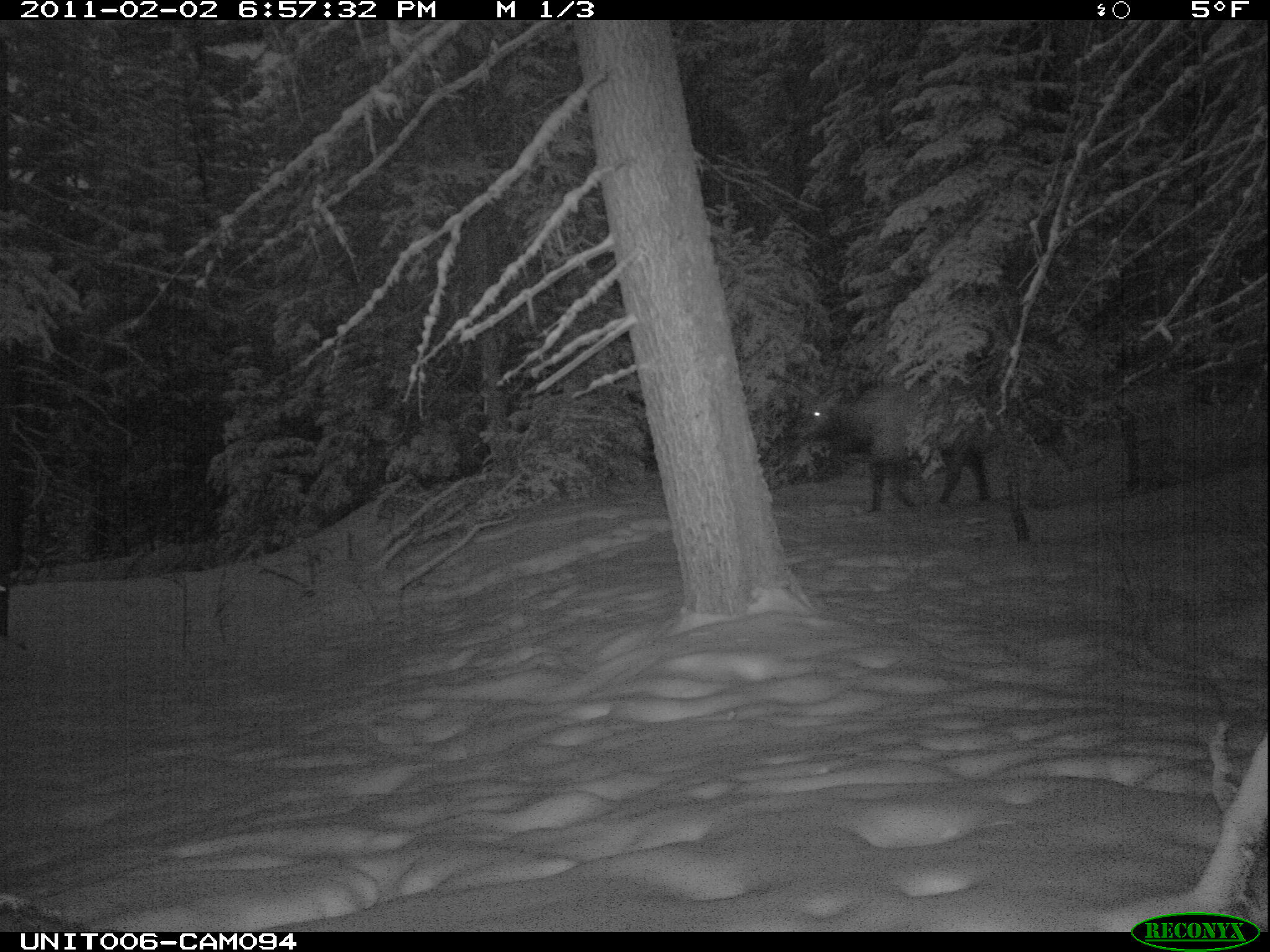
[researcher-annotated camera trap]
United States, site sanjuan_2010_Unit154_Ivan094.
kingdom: Animalia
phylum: Chordata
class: Mammalia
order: Artiodactyla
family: Cervidae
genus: Cervus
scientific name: Cervus elaphus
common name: red deer